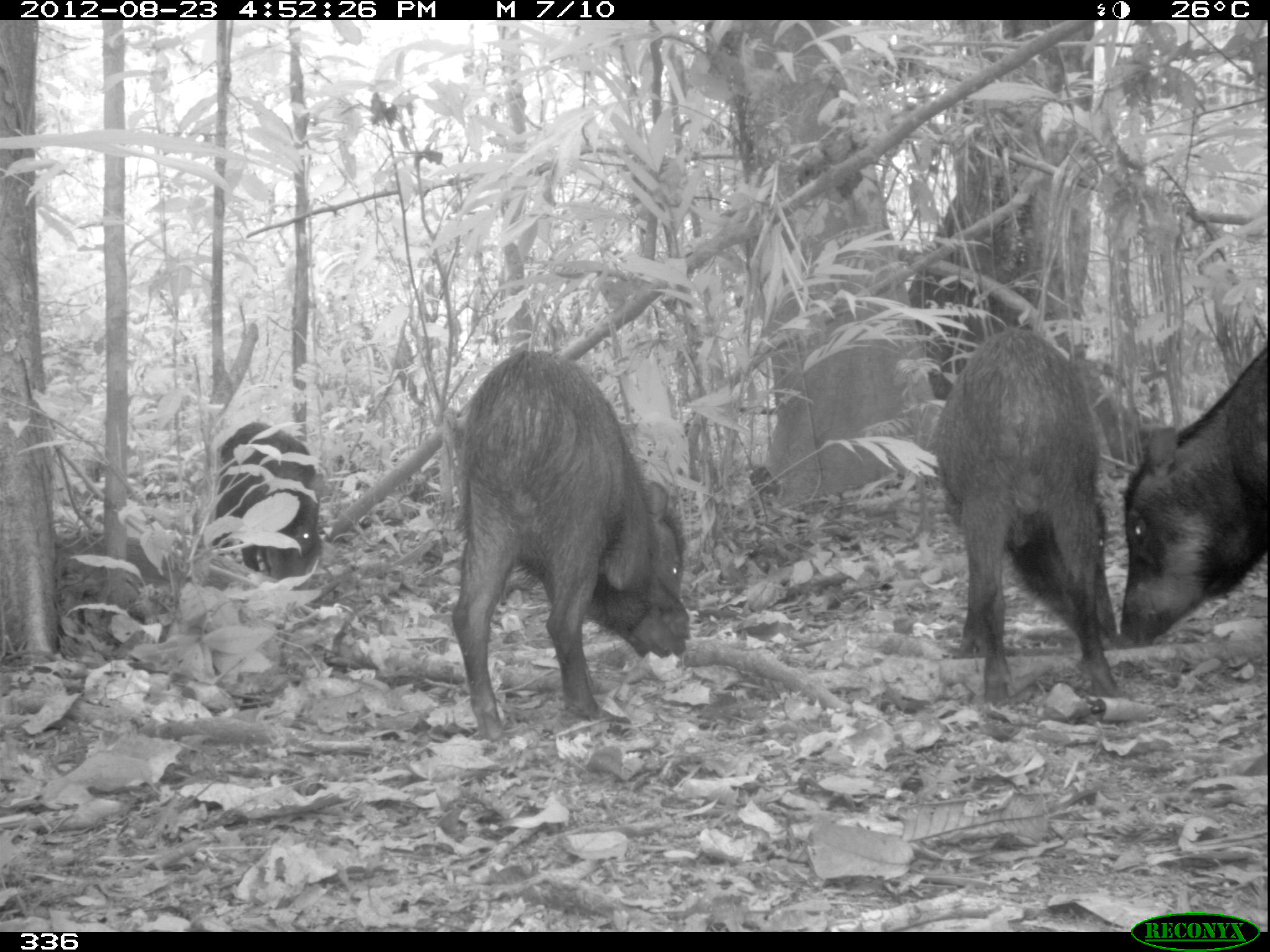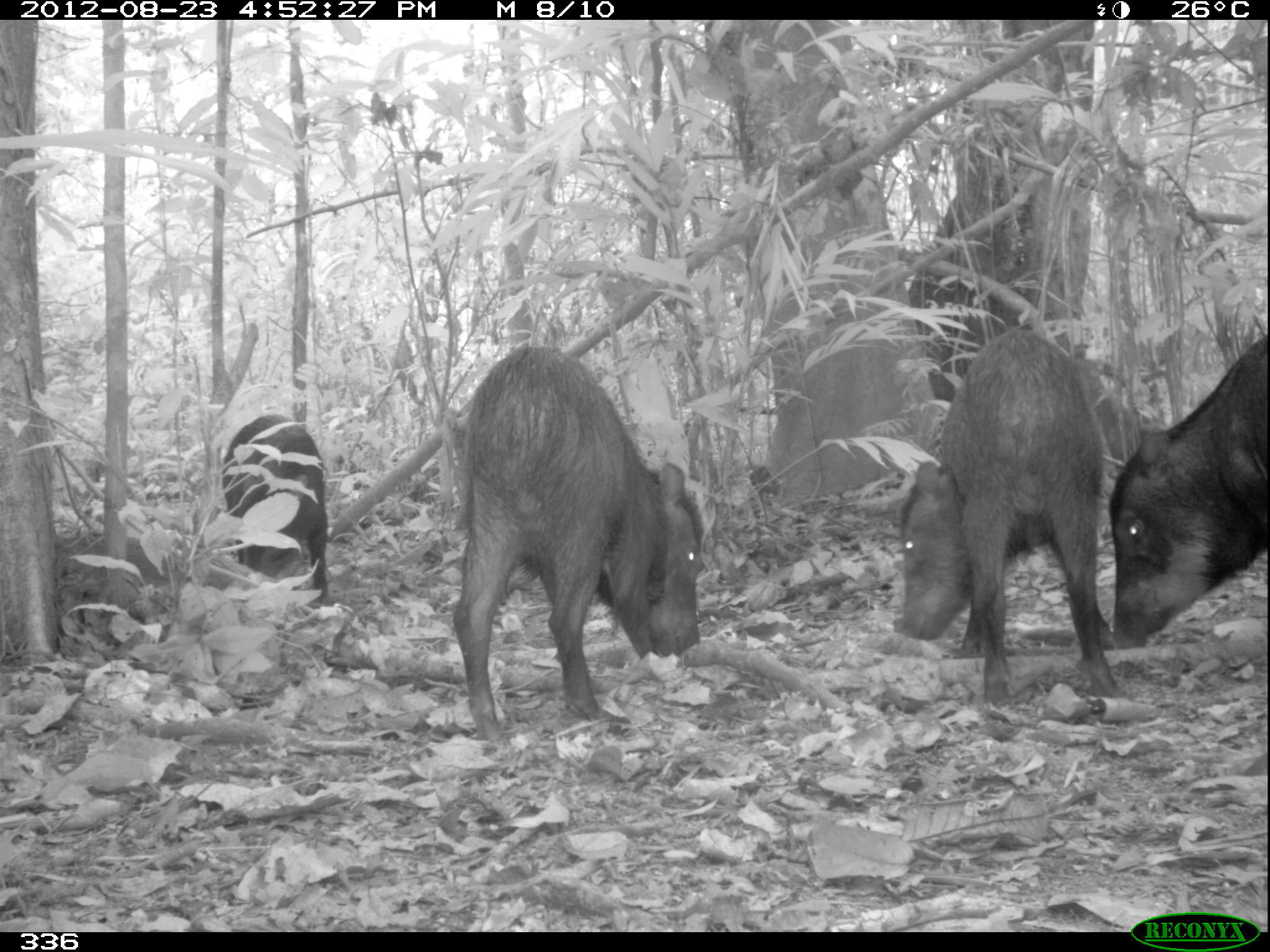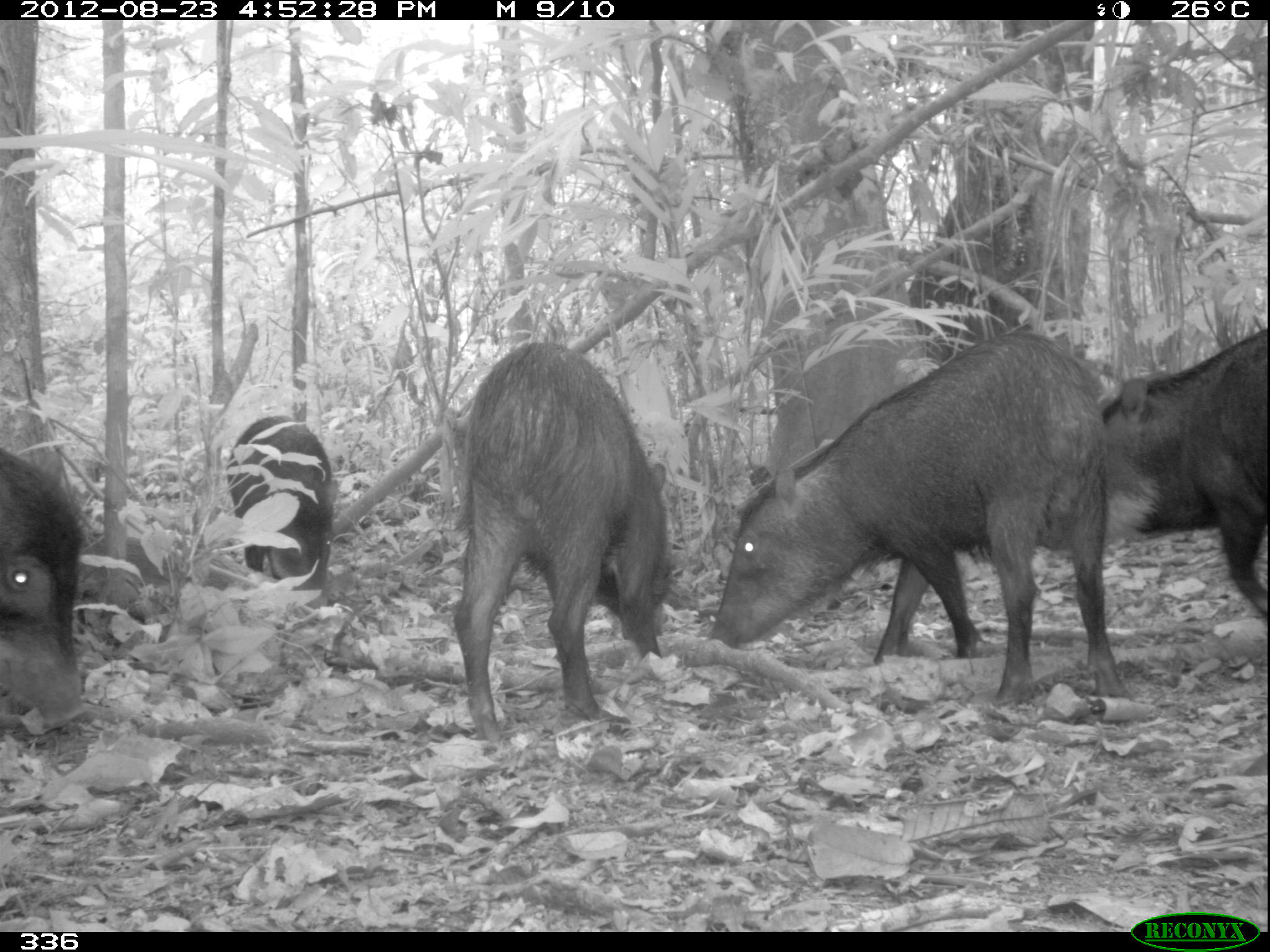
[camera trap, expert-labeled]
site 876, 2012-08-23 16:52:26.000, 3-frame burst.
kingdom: Animalia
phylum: Chordata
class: Mammalia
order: Artiodactyla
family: Tayassuidae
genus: Tayassu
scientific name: Tayassu pecari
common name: white-lipped peccary